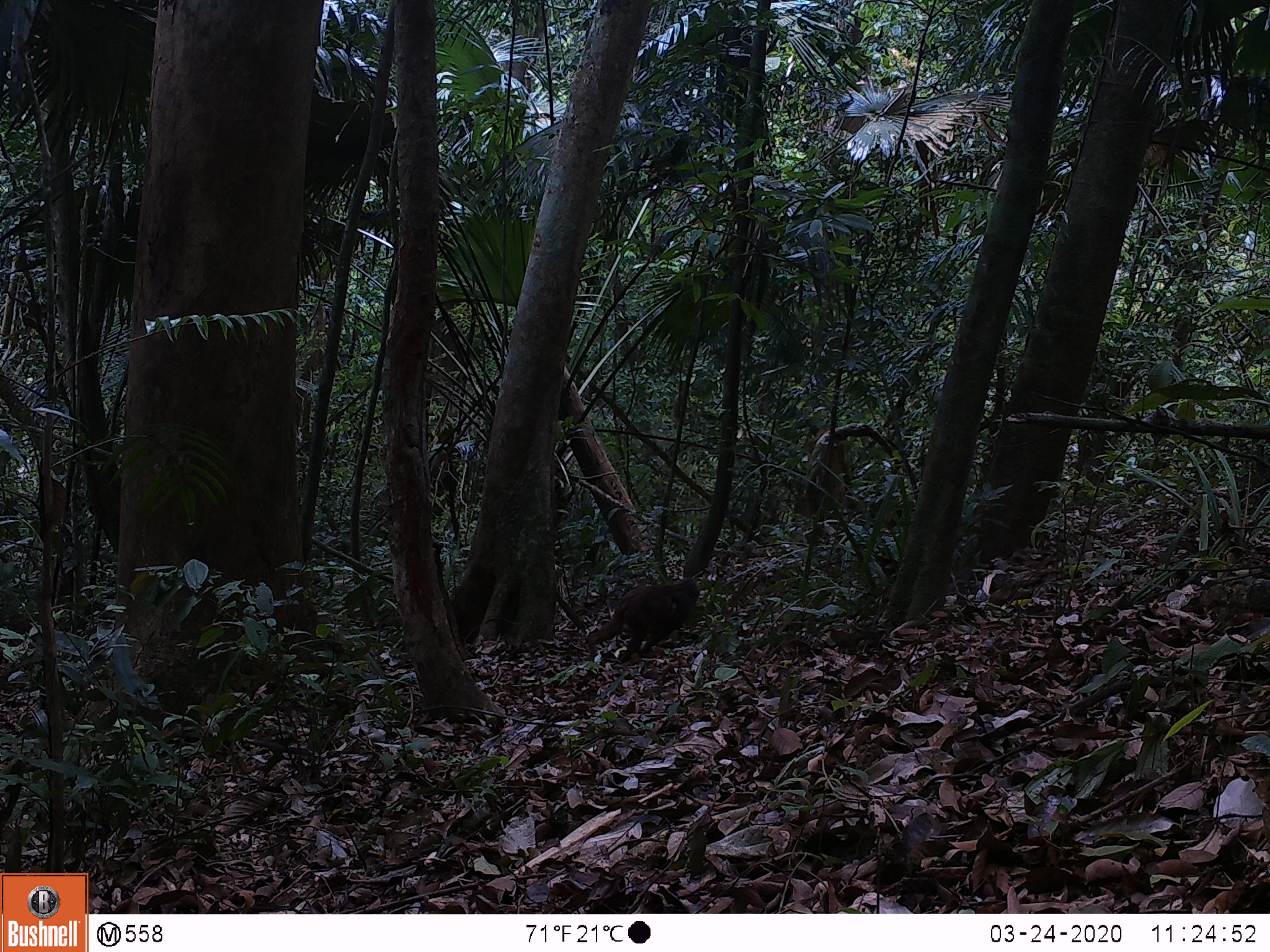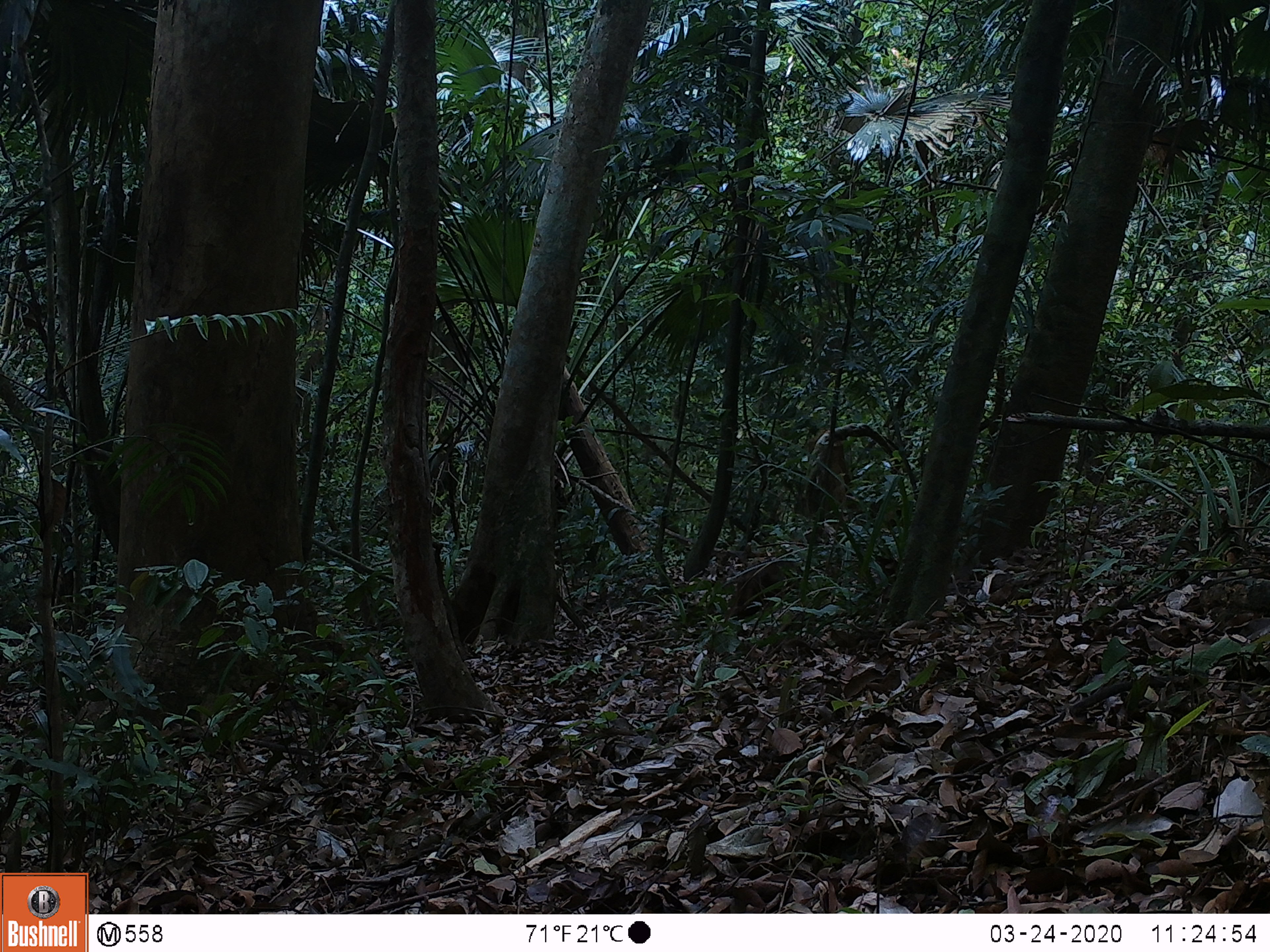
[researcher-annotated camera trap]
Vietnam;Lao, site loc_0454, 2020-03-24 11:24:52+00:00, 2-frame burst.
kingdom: Animalia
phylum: Chordata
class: Mammalia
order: Primates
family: Cercopithecidae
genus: Macaca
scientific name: Macaca arctoides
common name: stump-tailed macaque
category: stump tailed macaque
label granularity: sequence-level